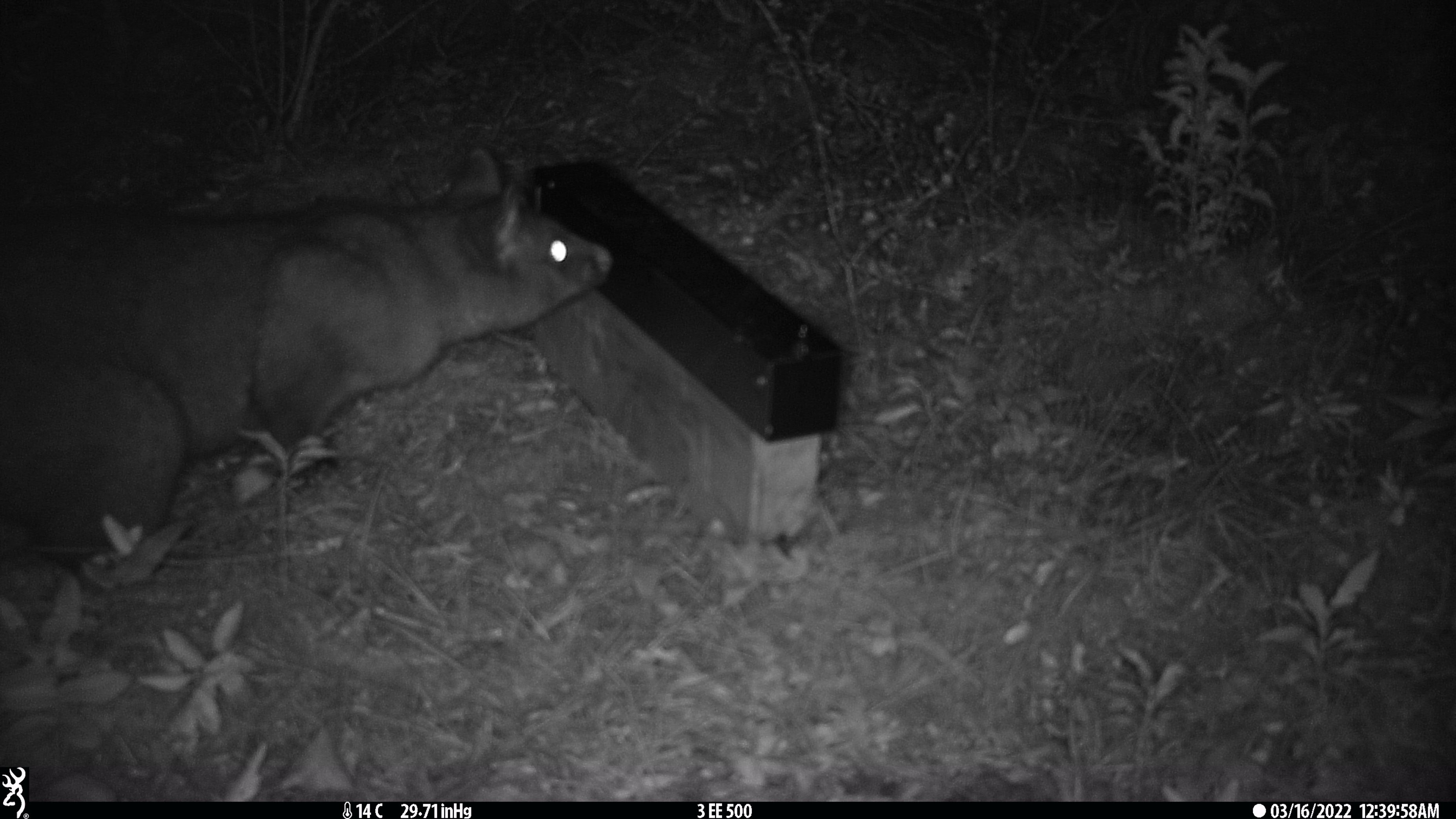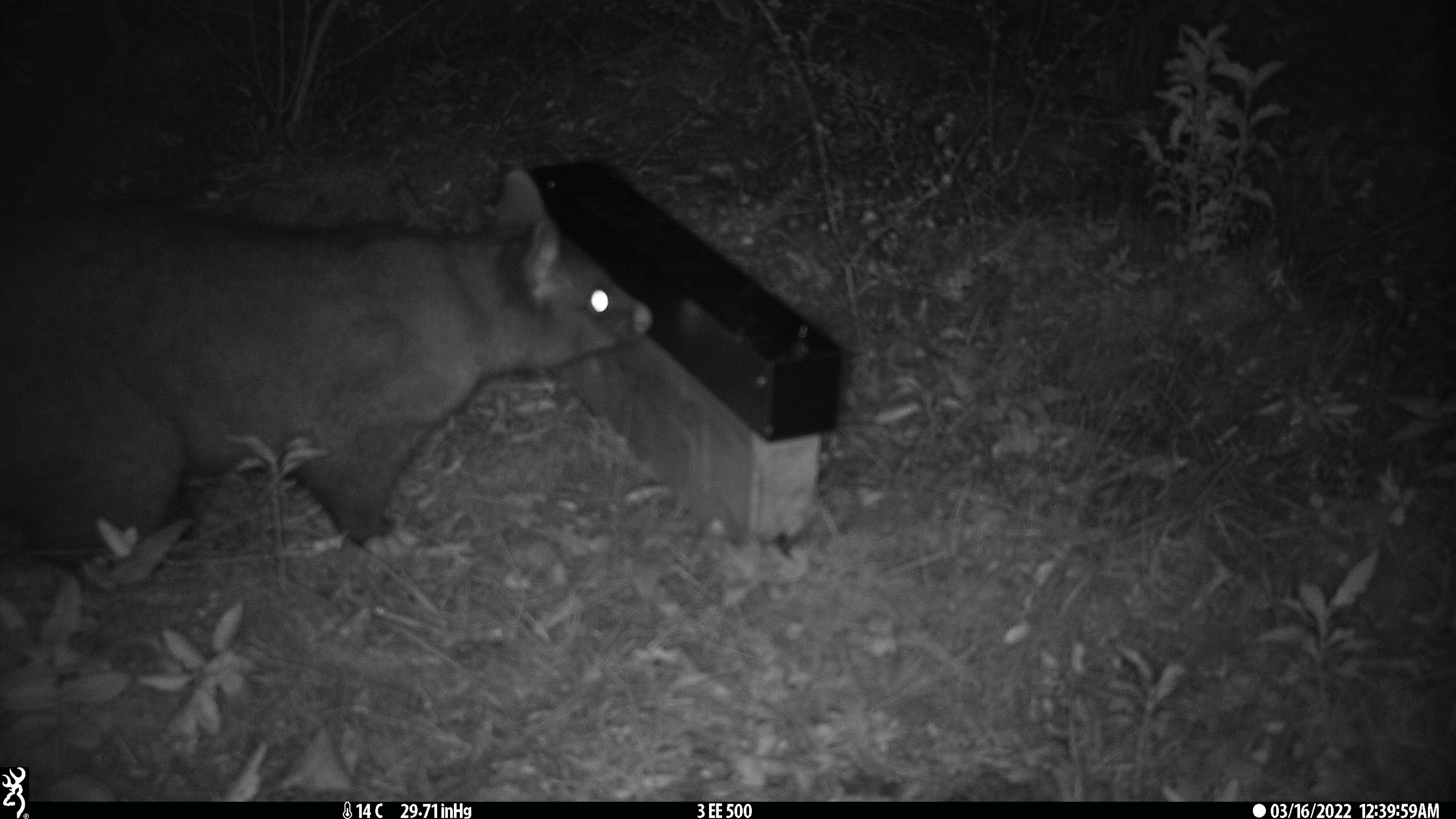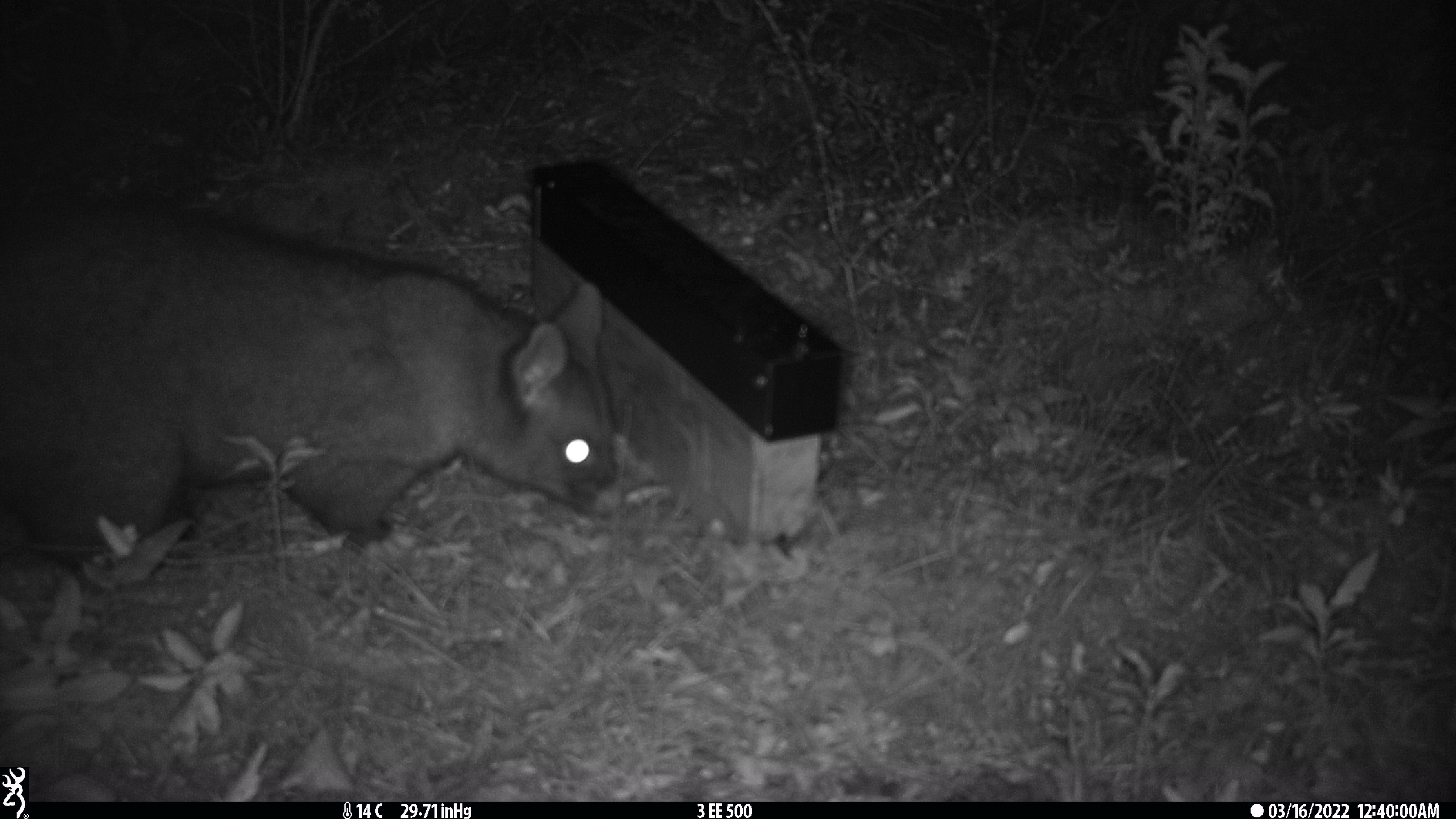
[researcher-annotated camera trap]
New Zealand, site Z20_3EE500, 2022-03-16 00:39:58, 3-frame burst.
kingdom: Animalia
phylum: Chordata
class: Mammalia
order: Diprotodontia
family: Phalangeridae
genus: Trichosurus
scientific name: Trichosurus vulpecula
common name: common brushtail possum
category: possum